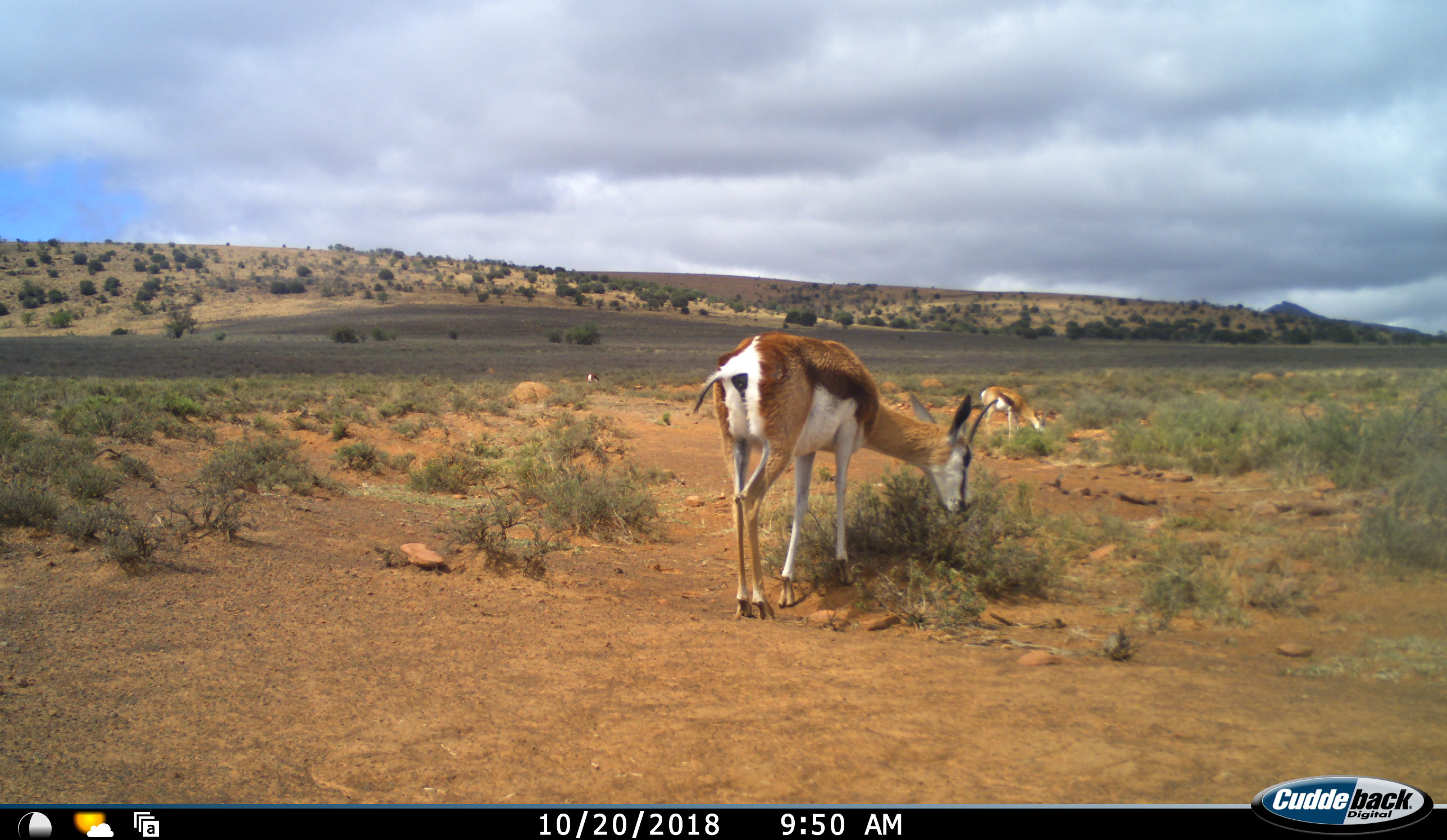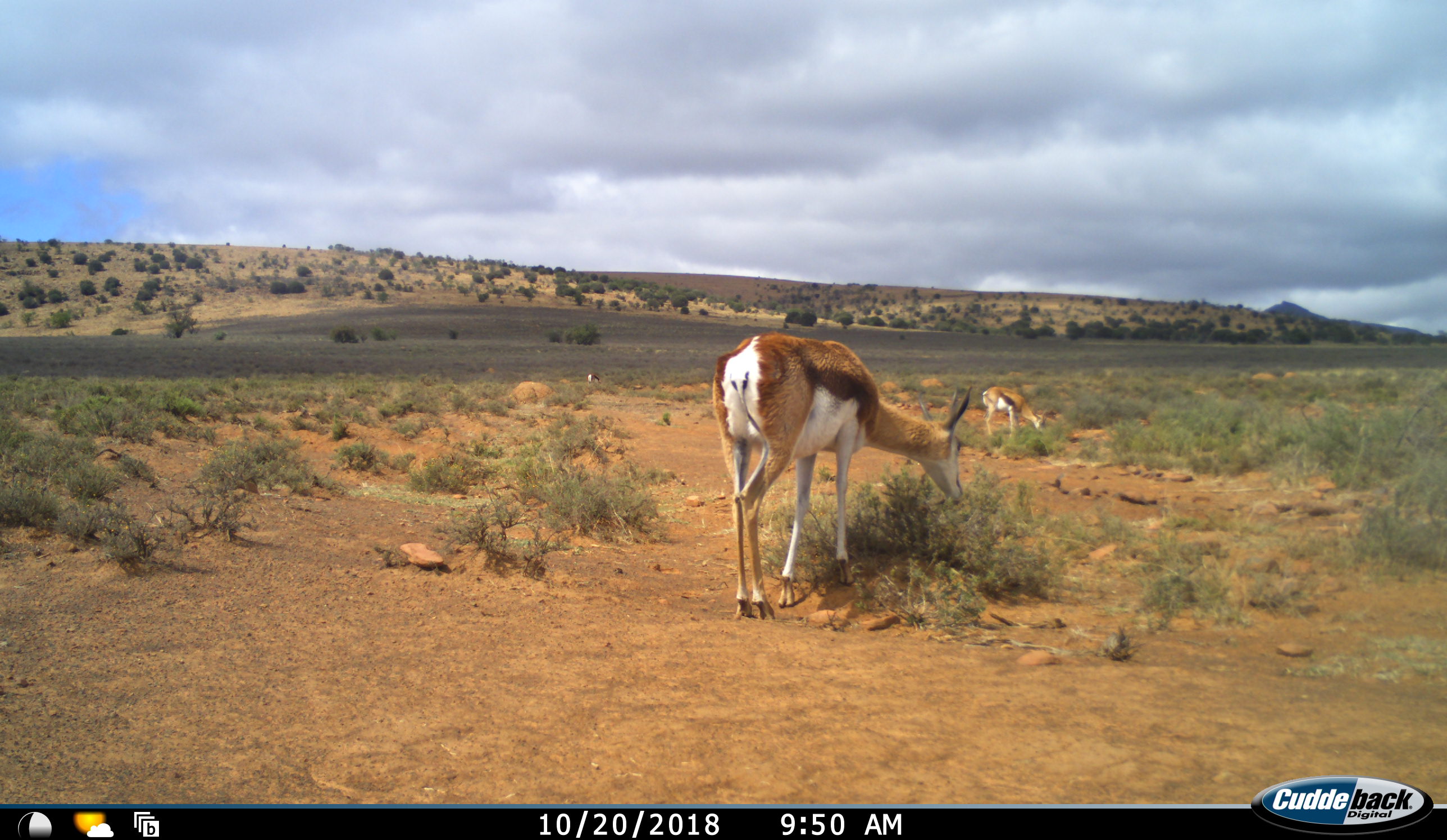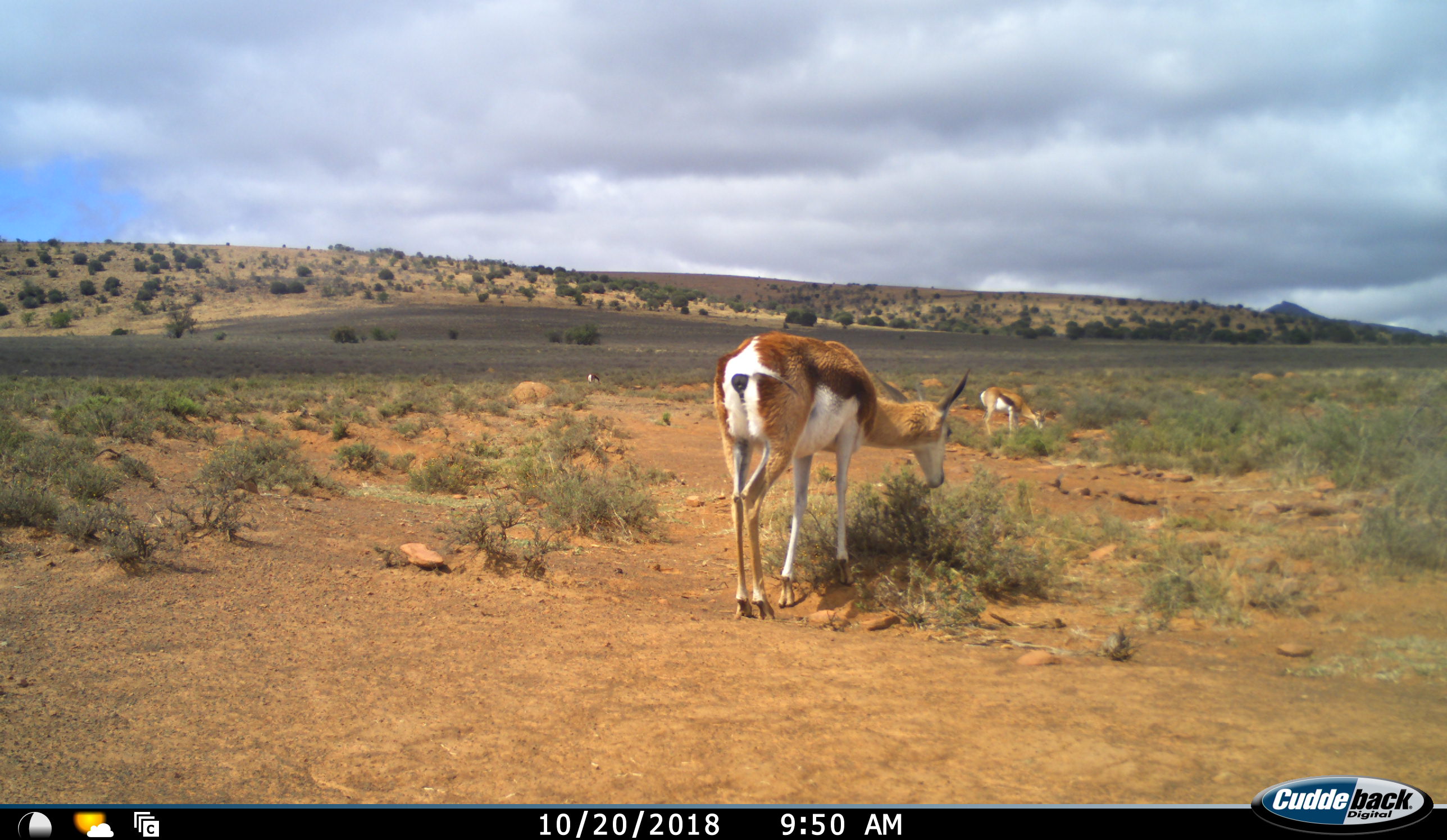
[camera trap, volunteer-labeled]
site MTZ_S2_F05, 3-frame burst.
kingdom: Animalia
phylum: Chordata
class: Mammalia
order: Artiodactyla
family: Bovidae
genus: Antidorcas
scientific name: Antidorcas marsupialis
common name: springbok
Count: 3.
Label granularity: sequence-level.